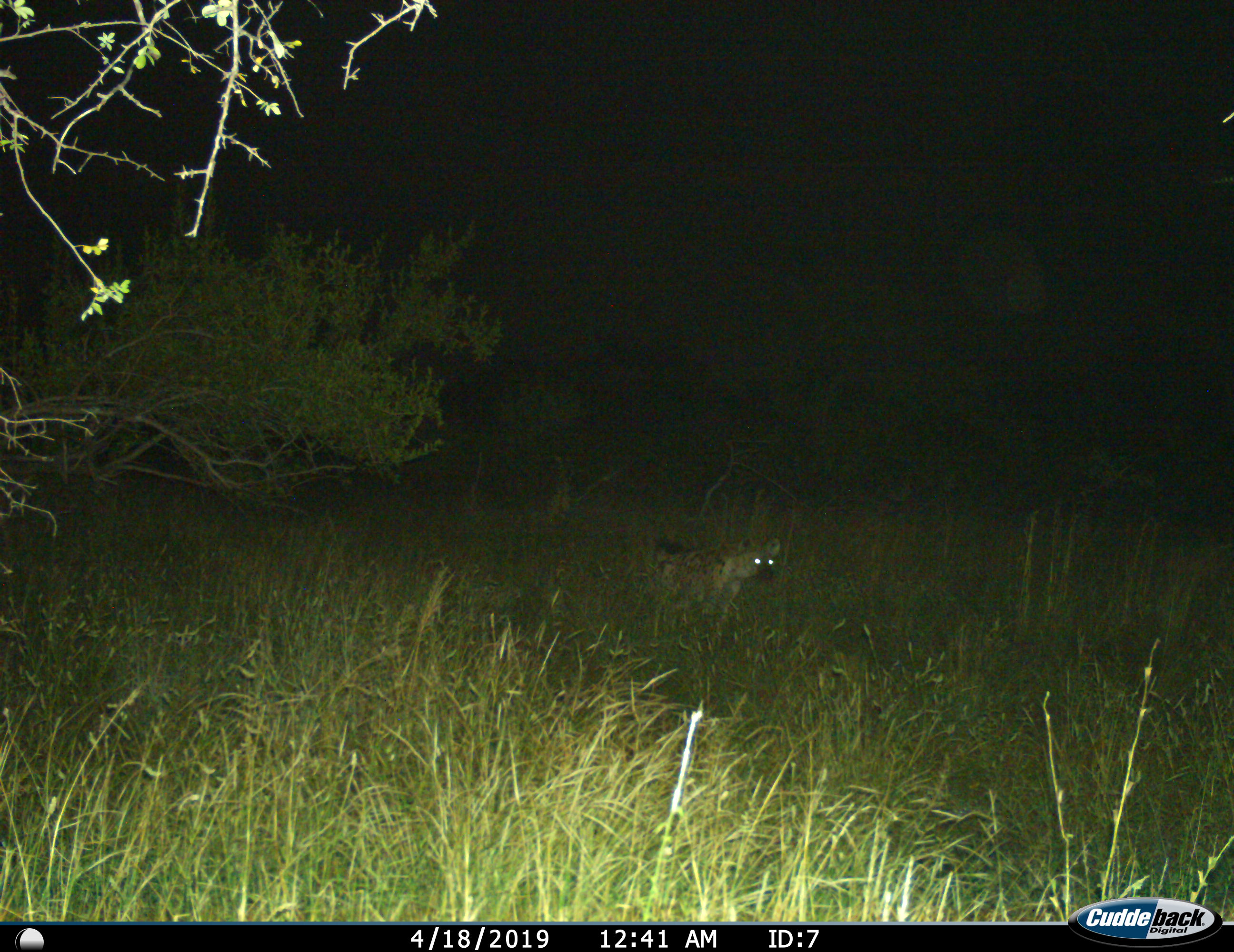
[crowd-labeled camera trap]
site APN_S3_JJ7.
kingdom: Animalia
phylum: Chordata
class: Mammalia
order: Carnivora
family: Hyaenidae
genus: Crocuta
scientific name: Crocuta crocuta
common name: spotted hyena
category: hyenaspotted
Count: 1.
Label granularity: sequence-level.